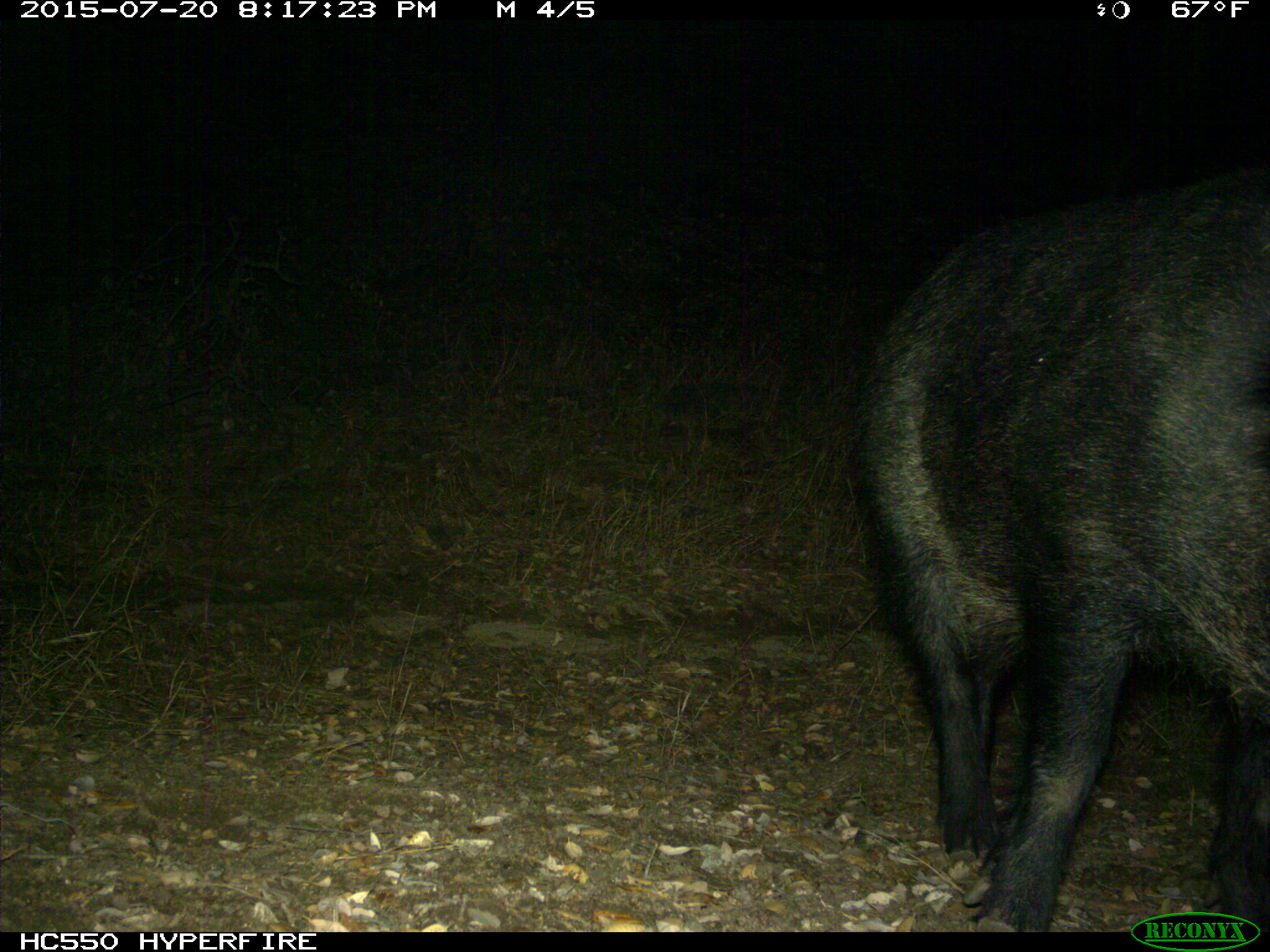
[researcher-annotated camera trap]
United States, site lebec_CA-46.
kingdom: Animalia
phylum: Chordata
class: Mammalia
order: Artiodactyla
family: Suidae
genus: Sus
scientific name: Sus scrofa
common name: wild boar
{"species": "Sus scrofa (wild boar)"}